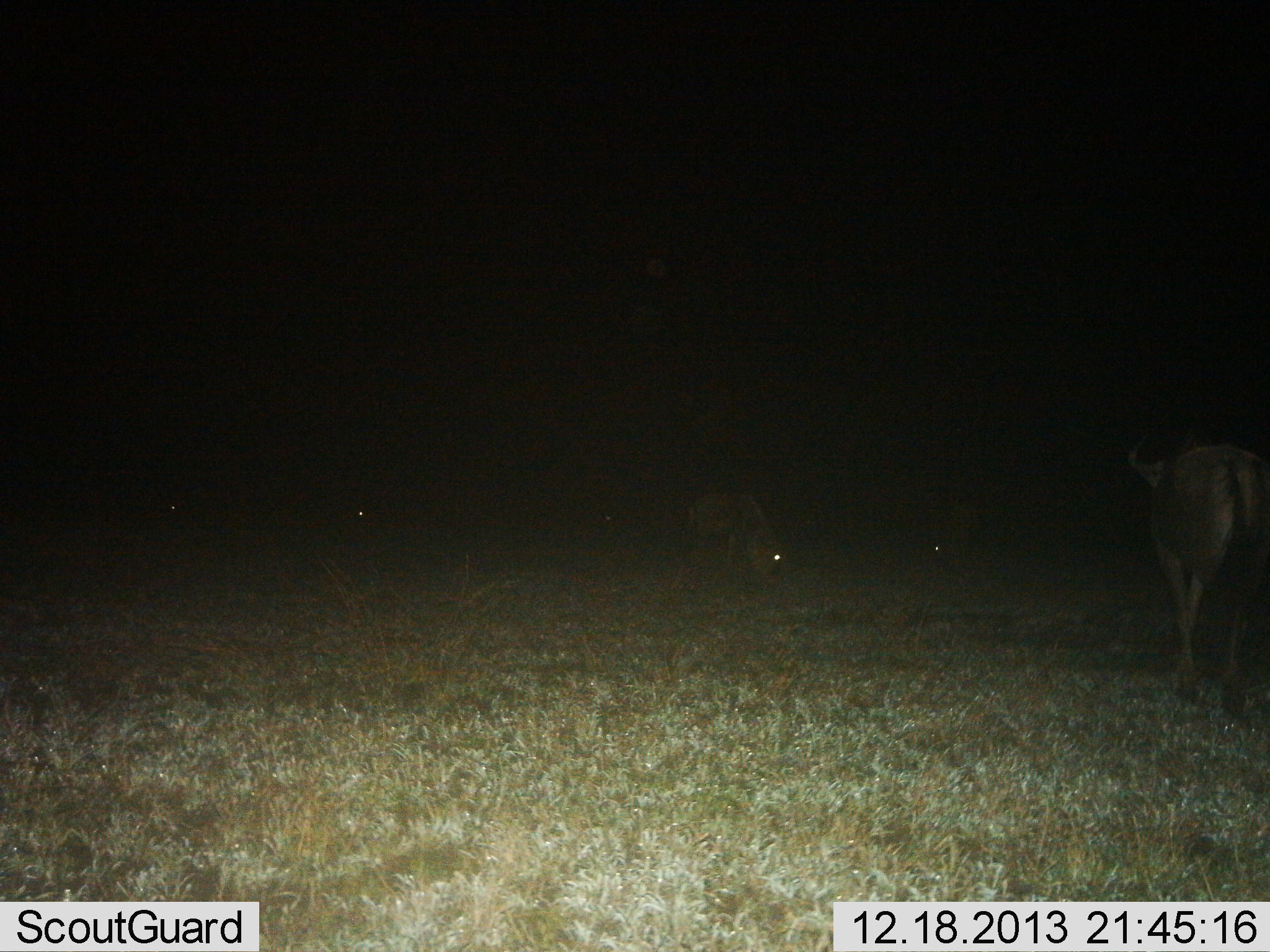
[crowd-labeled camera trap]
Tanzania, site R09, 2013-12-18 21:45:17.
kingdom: Animalia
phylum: Chordata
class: Mammalia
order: Artiodactyla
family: Bovidae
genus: Connochaetes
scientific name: Connochaetes taurinus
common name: blue wildebeest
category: wildebeest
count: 3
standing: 60%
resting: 0%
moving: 20%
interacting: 0%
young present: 0%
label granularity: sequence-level